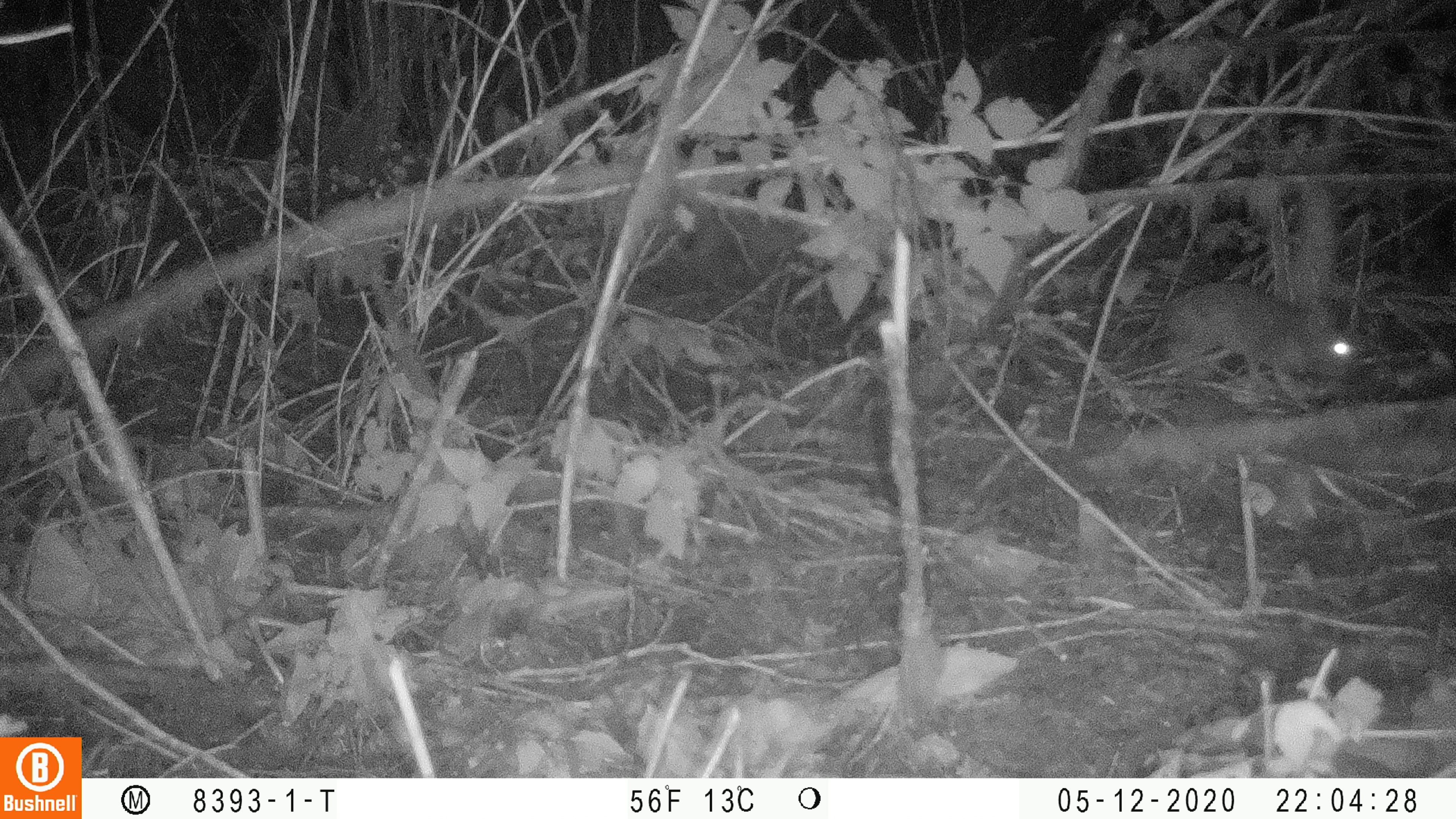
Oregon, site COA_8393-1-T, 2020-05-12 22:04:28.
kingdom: Animalia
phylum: Chordata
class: Mammalia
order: Lagomorpha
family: Leporidae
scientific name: Leporidae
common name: hares and rabbits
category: leporidae family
Leporidae family (hares and rabbits) (Leporidae).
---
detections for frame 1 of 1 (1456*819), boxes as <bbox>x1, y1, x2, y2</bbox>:
leporidae family: <bbox>1162, 270, 1362, 406</bbox>